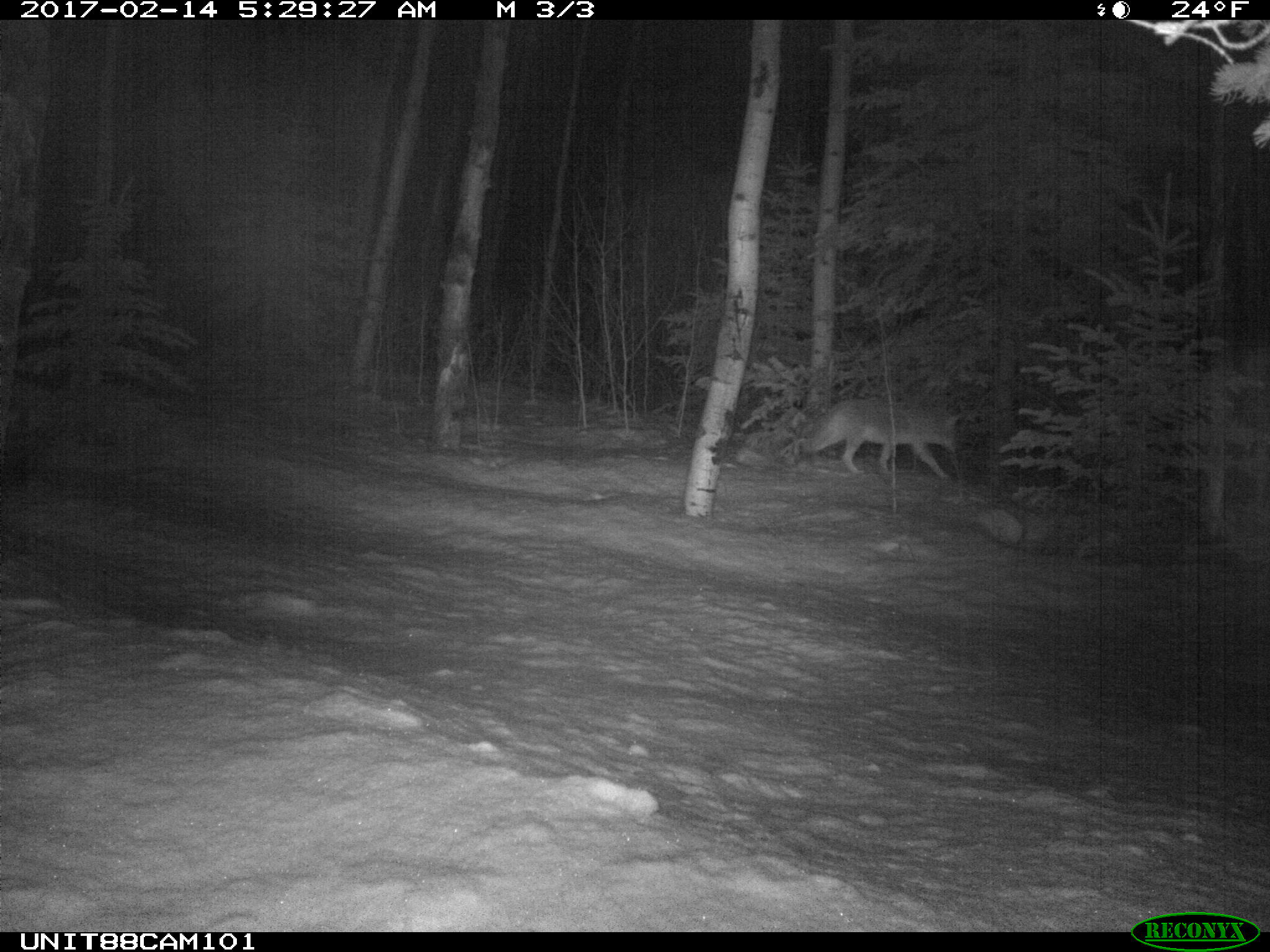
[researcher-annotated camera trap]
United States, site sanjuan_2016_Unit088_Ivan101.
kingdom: Animalia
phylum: Chordata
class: Mammalia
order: Carnivora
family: Canidae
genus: Canis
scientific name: Canis latrans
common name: coyote